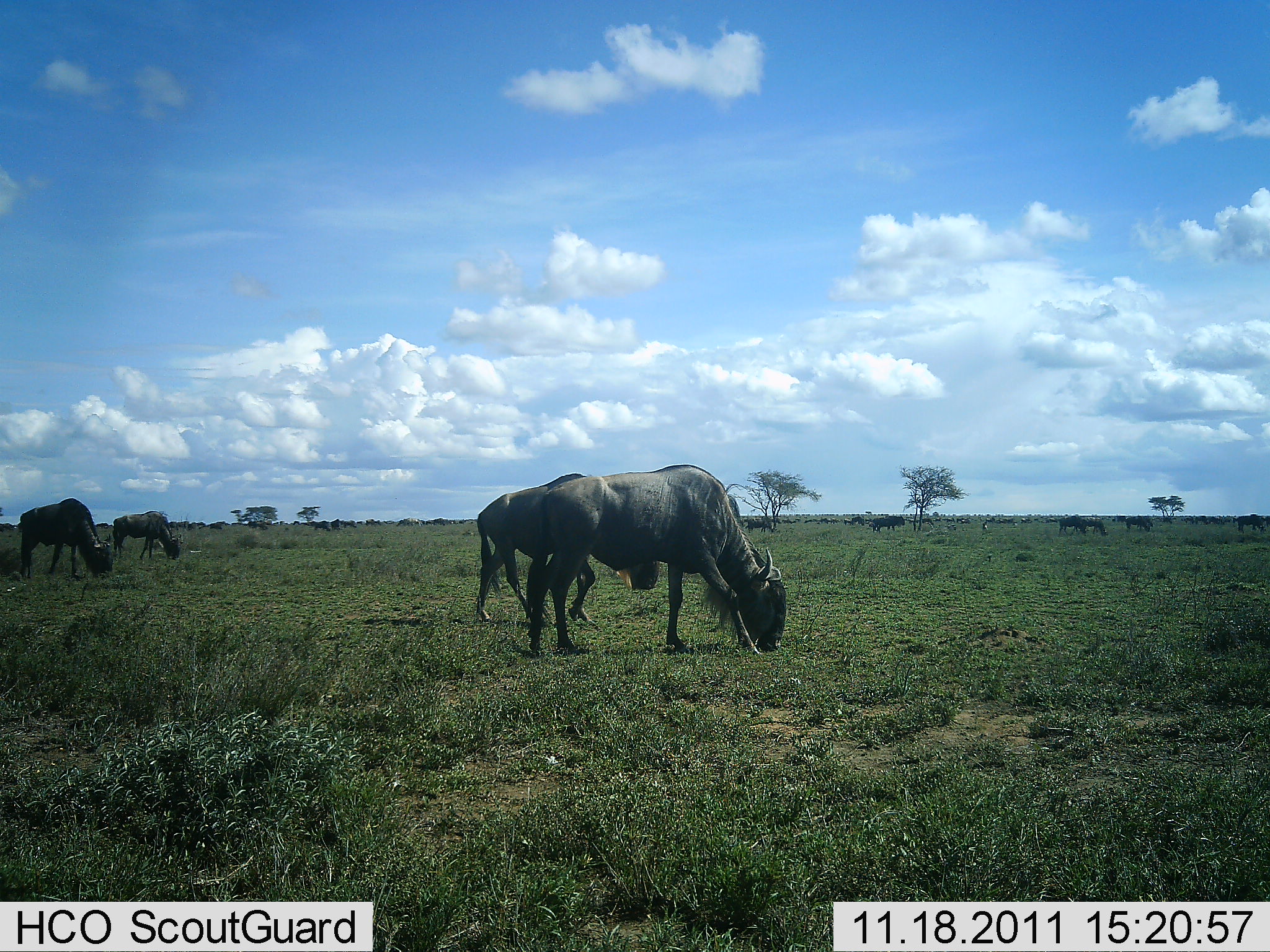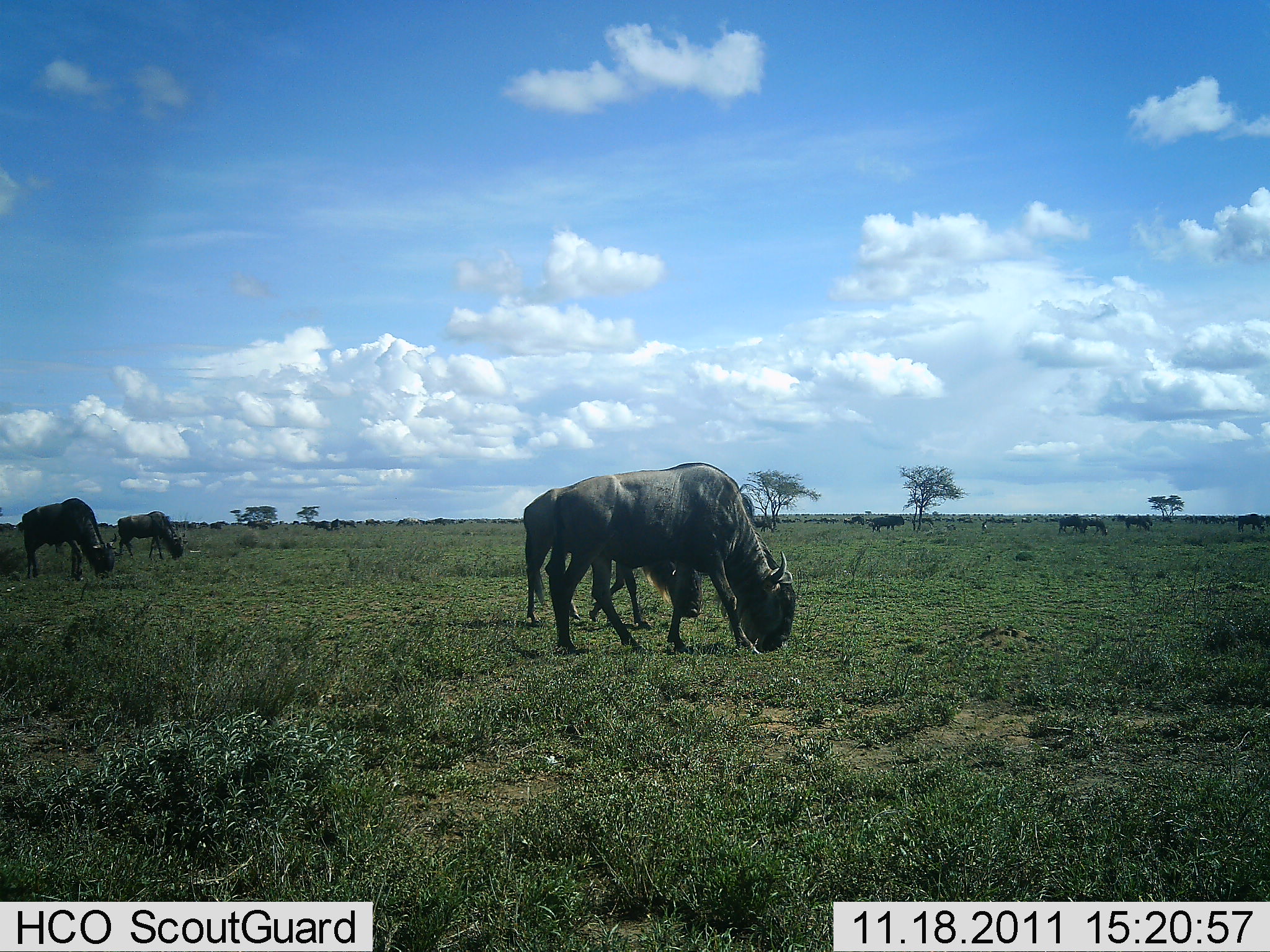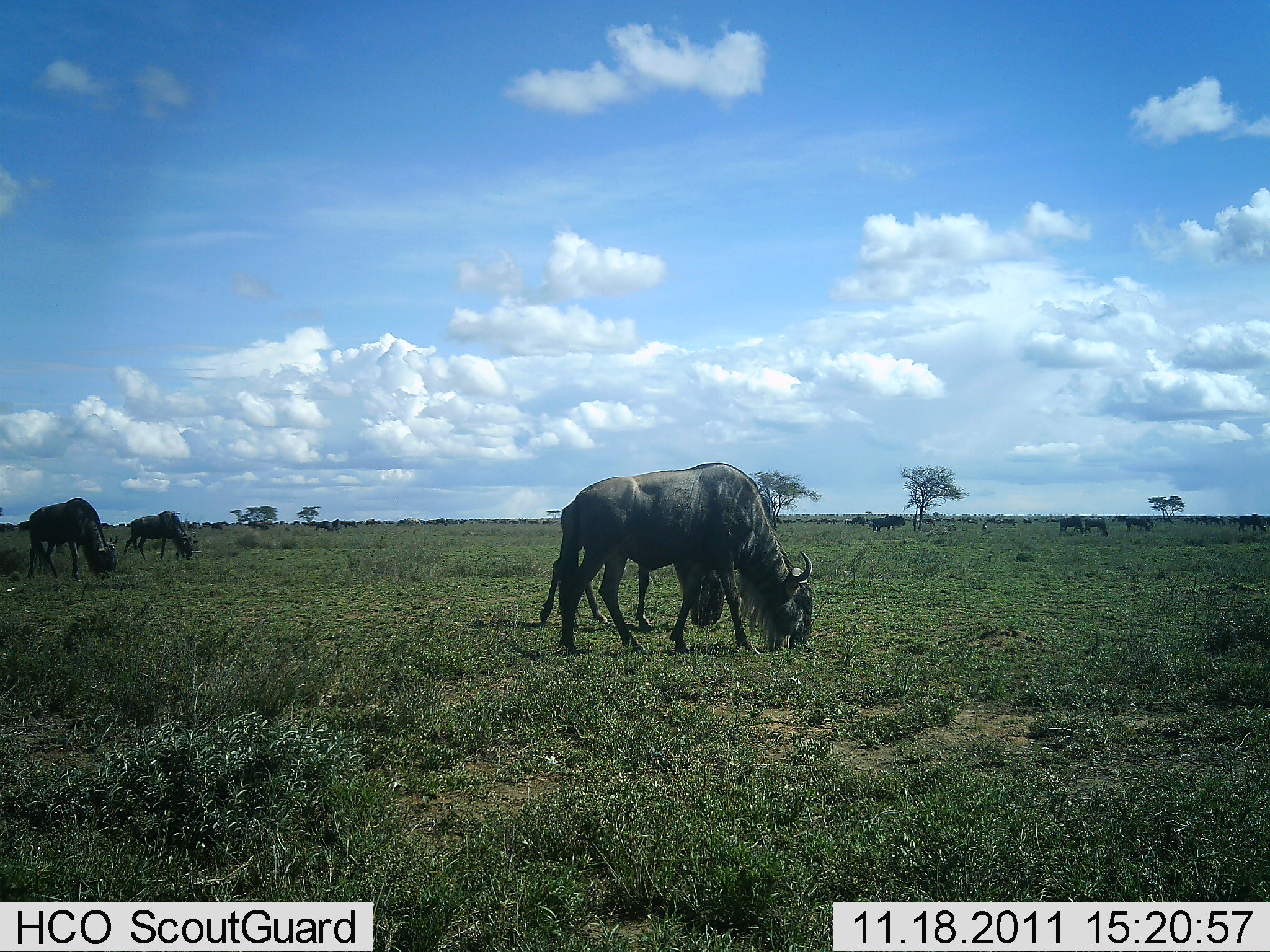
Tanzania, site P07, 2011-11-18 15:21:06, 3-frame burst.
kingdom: Animalia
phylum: Chordata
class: Mammalia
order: Artiodactyla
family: Bovidae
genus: Connochaetes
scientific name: Connochaetes taurinus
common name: blue wildebeest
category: wildebeest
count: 11-50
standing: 30%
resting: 0%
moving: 50%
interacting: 10%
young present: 0%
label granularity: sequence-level